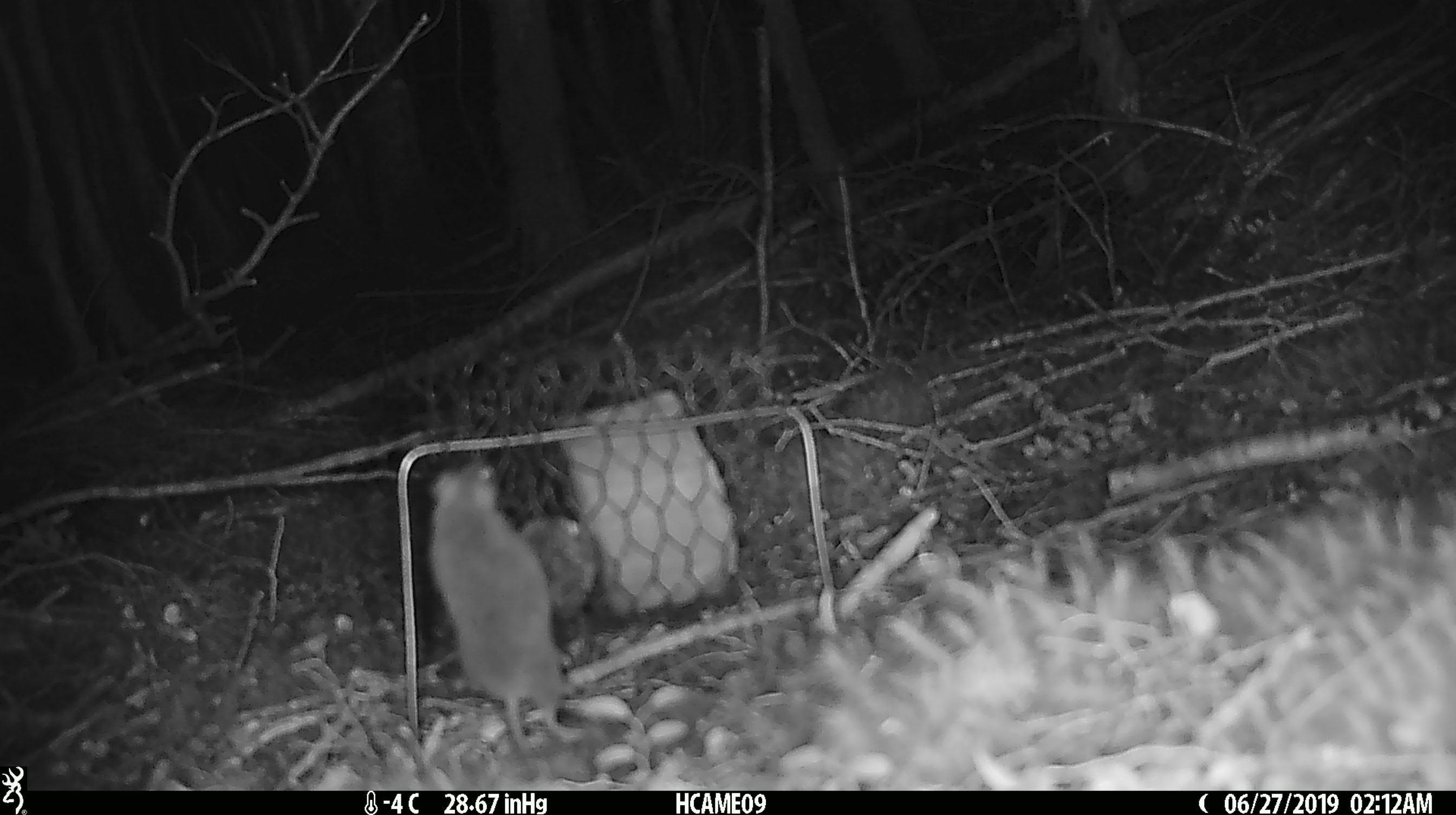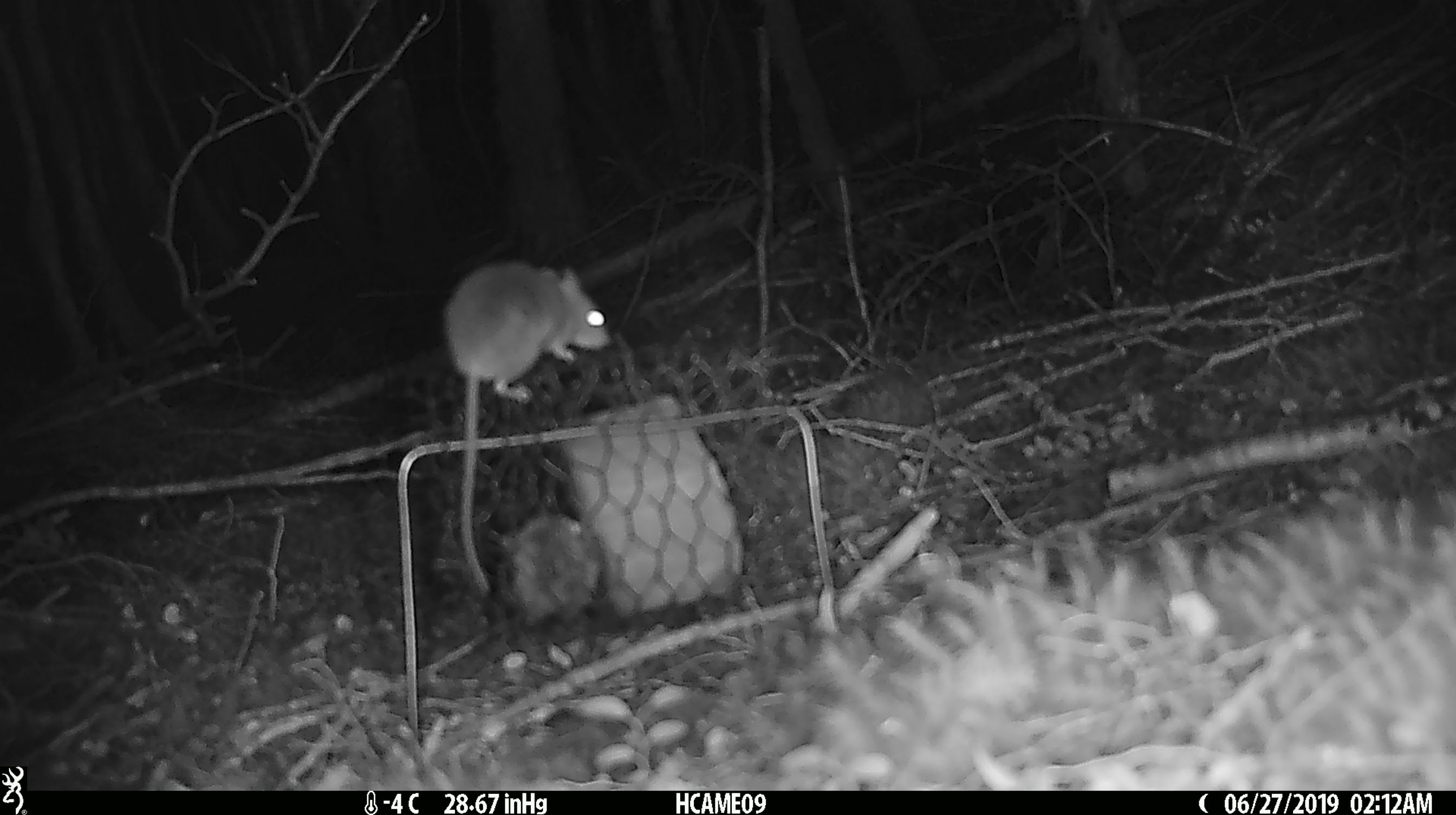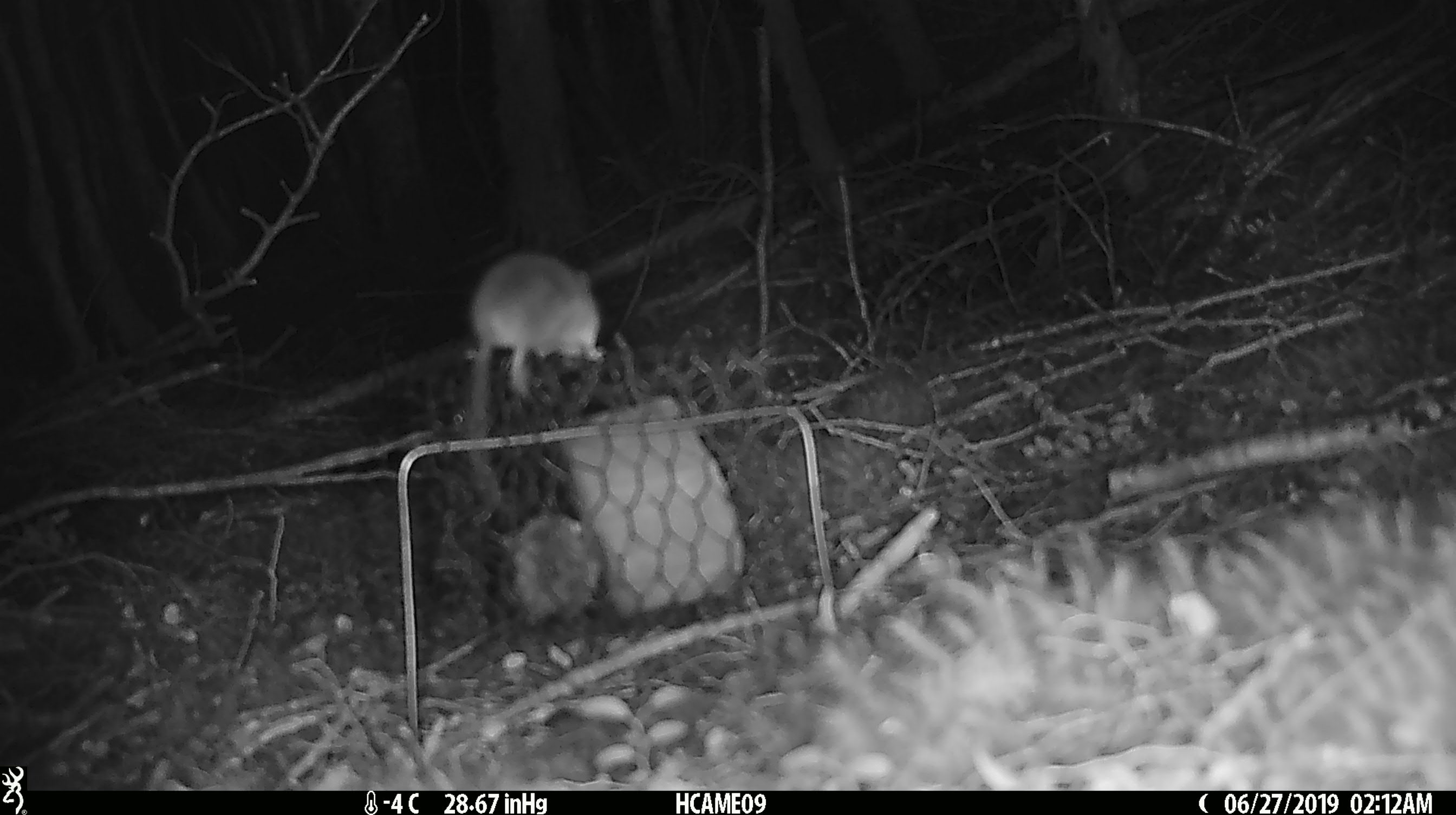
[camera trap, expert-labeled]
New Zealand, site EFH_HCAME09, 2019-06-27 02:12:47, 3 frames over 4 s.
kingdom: Animalia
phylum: Chordata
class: Mammalia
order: Rodentia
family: Muridae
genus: Mus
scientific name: Mus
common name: mouse